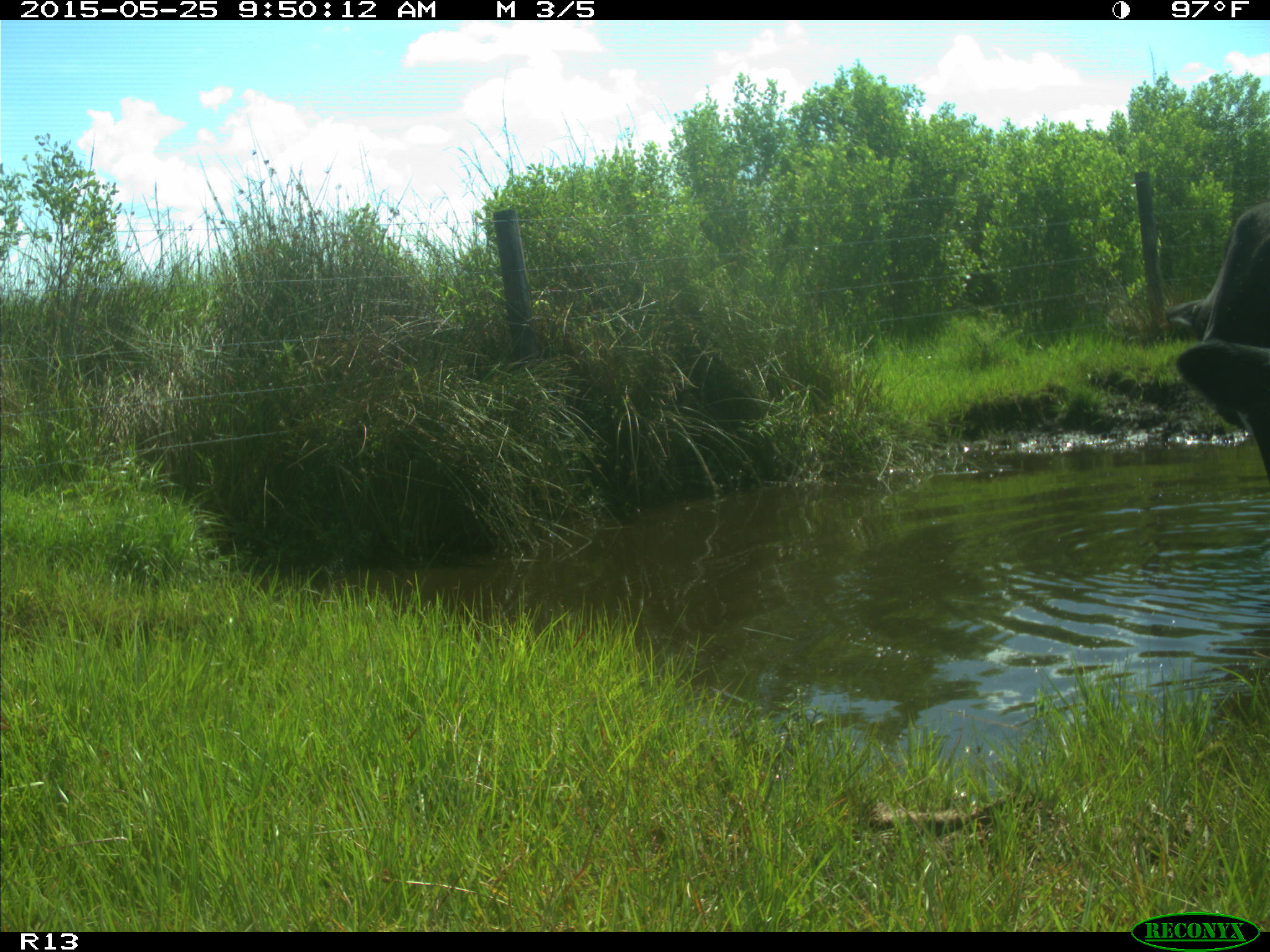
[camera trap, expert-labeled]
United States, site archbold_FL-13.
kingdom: Animalia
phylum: Chordata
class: Mammalia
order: Artiodactyla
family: Bovidae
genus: Bos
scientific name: Bos taurus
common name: domestic cow